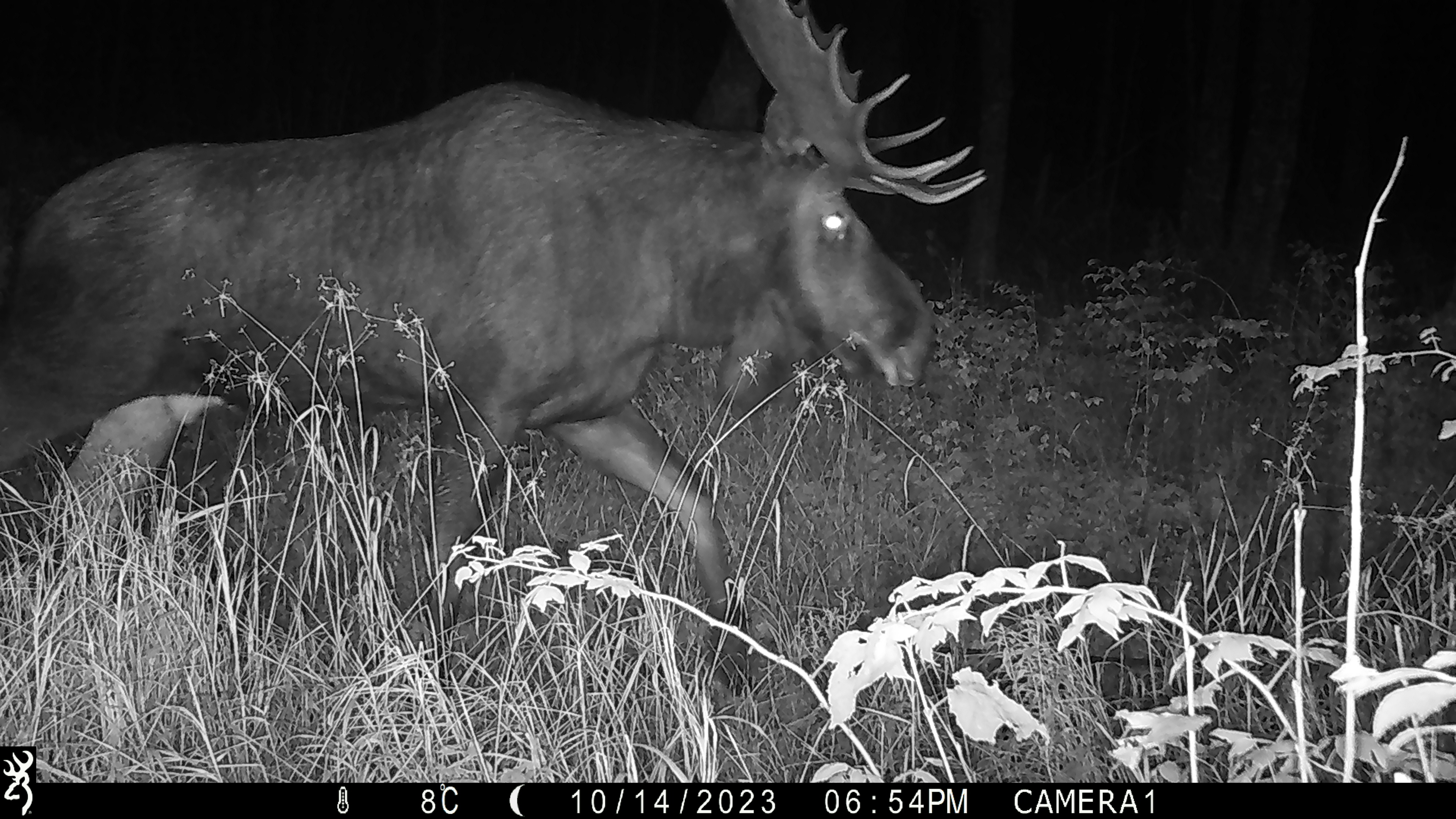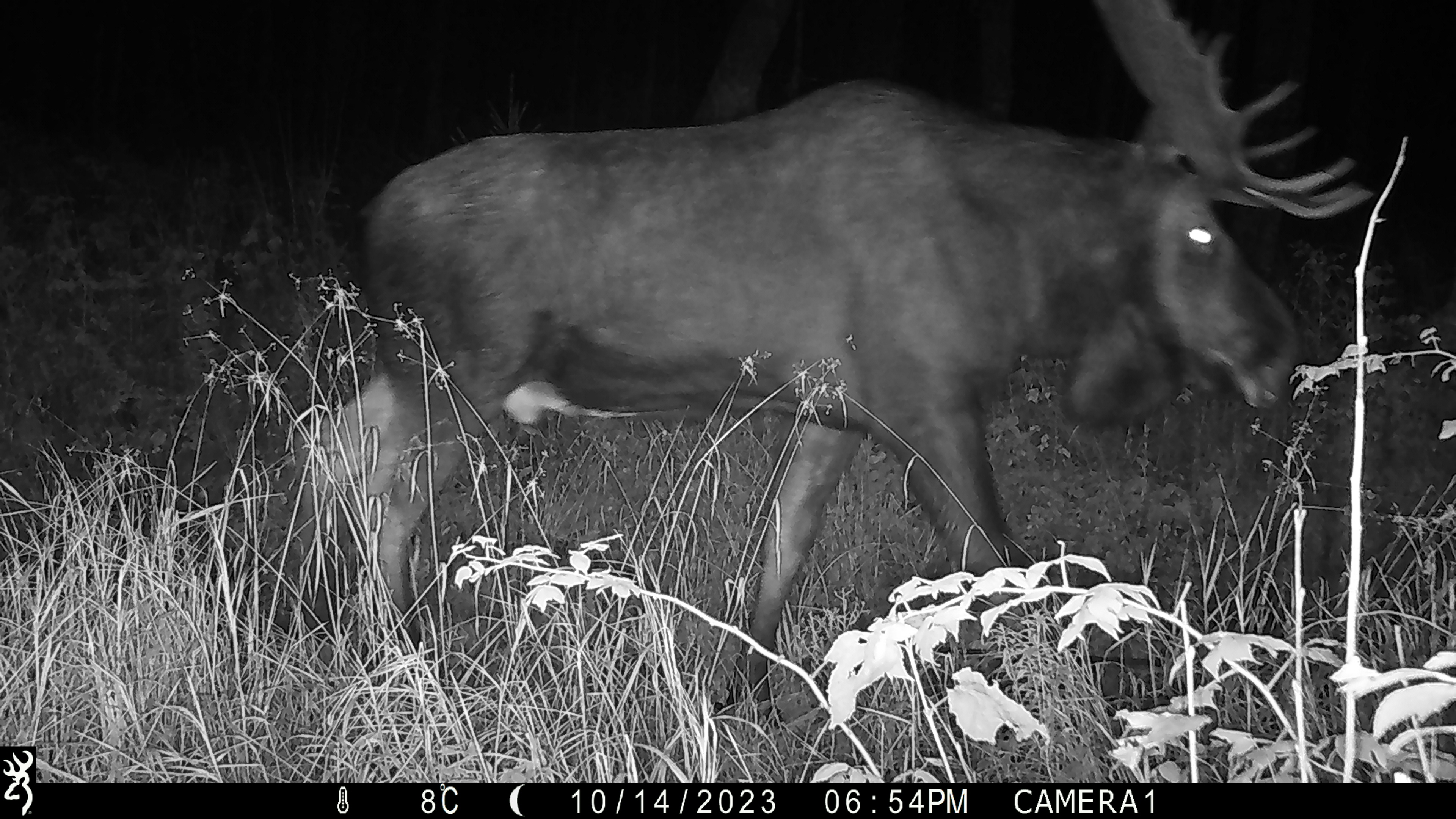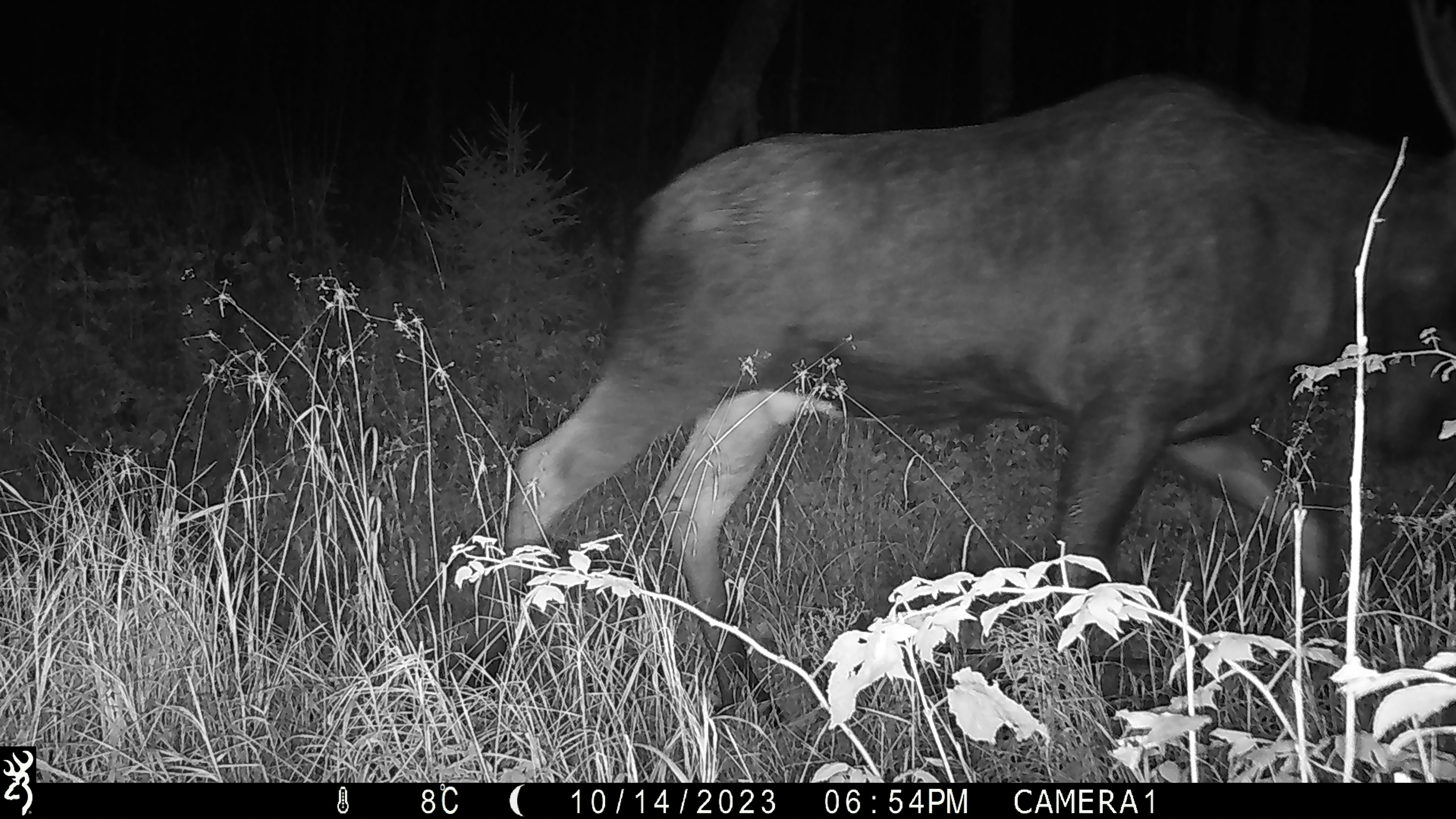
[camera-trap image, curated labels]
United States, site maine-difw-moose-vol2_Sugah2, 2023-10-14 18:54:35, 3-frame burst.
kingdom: Animalia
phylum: Chordata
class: Mammalia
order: Artiodactyla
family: Cervidae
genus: Alces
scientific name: Alces alces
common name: moose